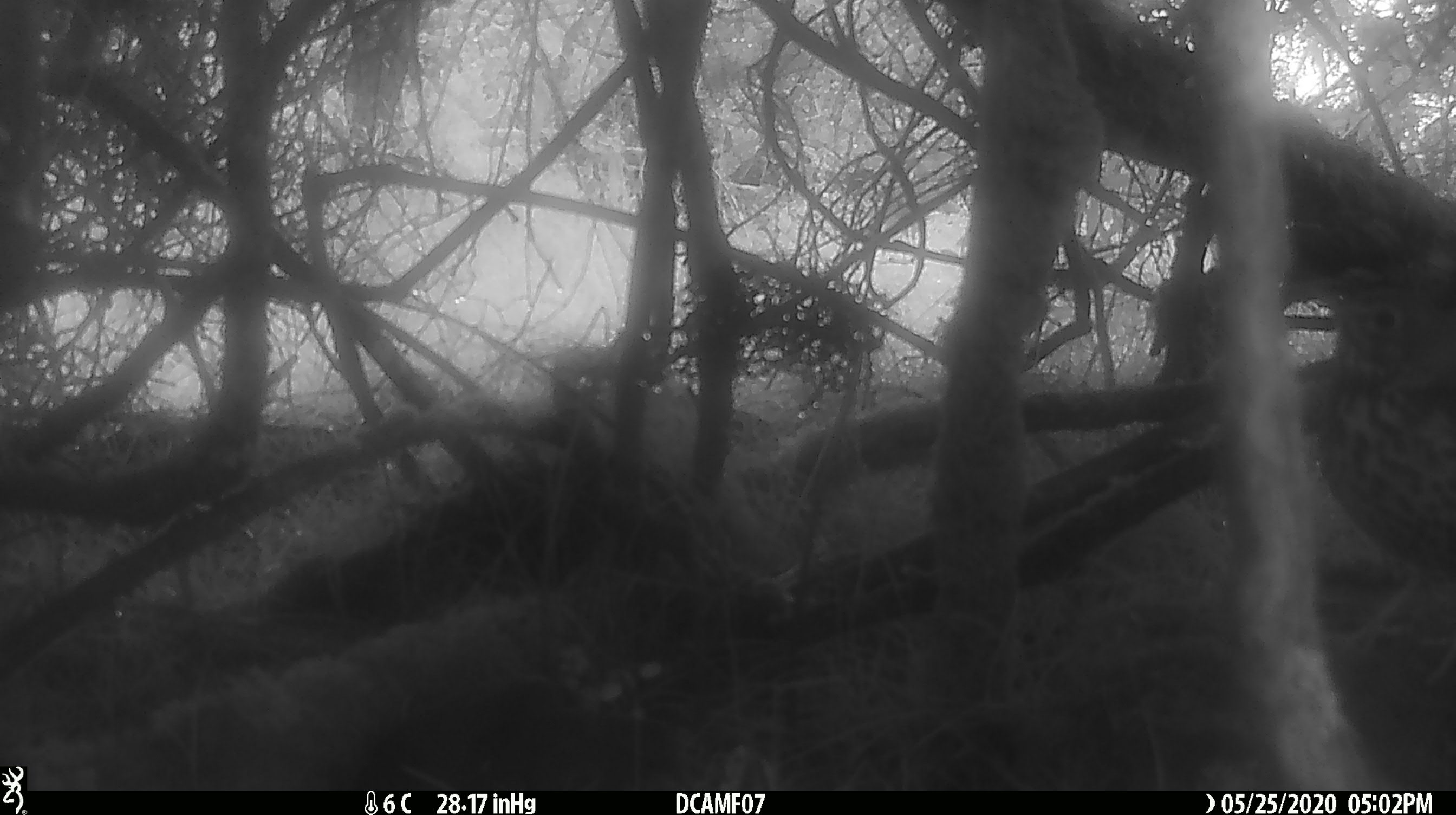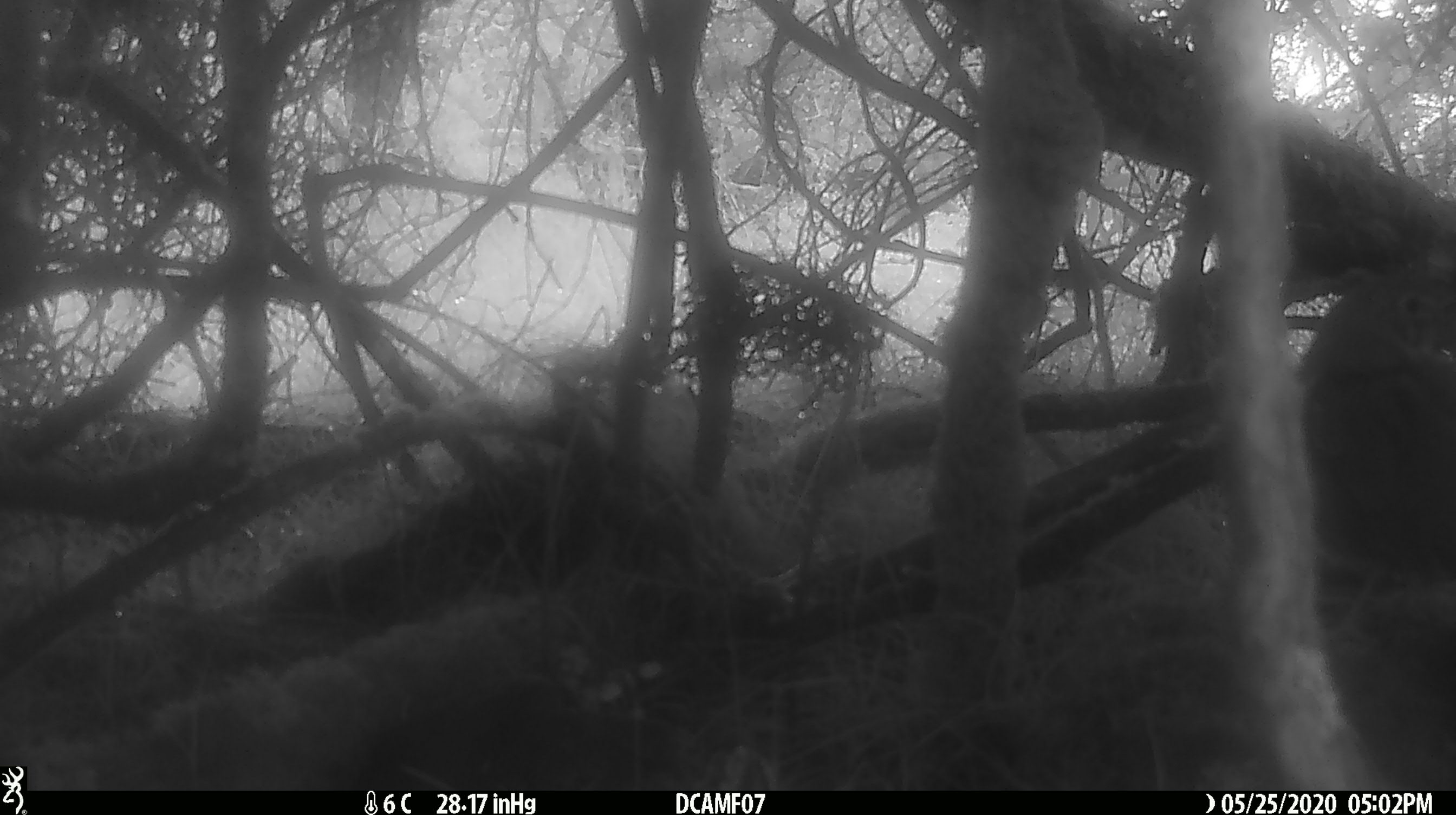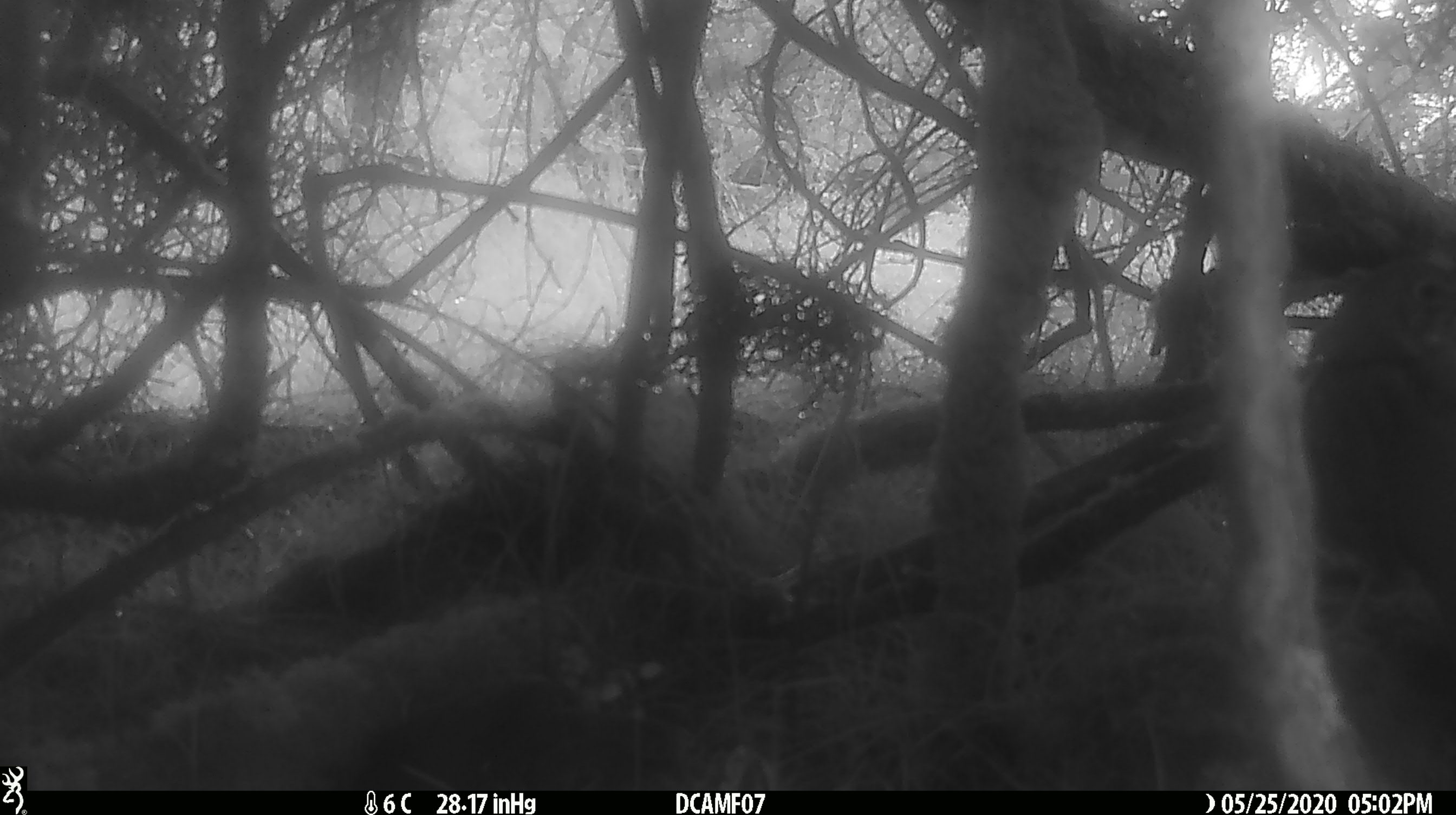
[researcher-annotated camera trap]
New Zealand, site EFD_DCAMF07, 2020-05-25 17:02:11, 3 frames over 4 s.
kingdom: Animalia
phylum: Chordata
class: Aves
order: Passeriformes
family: Turdidae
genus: Turdus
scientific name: Turdus philomelos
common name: song thrush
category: thrush